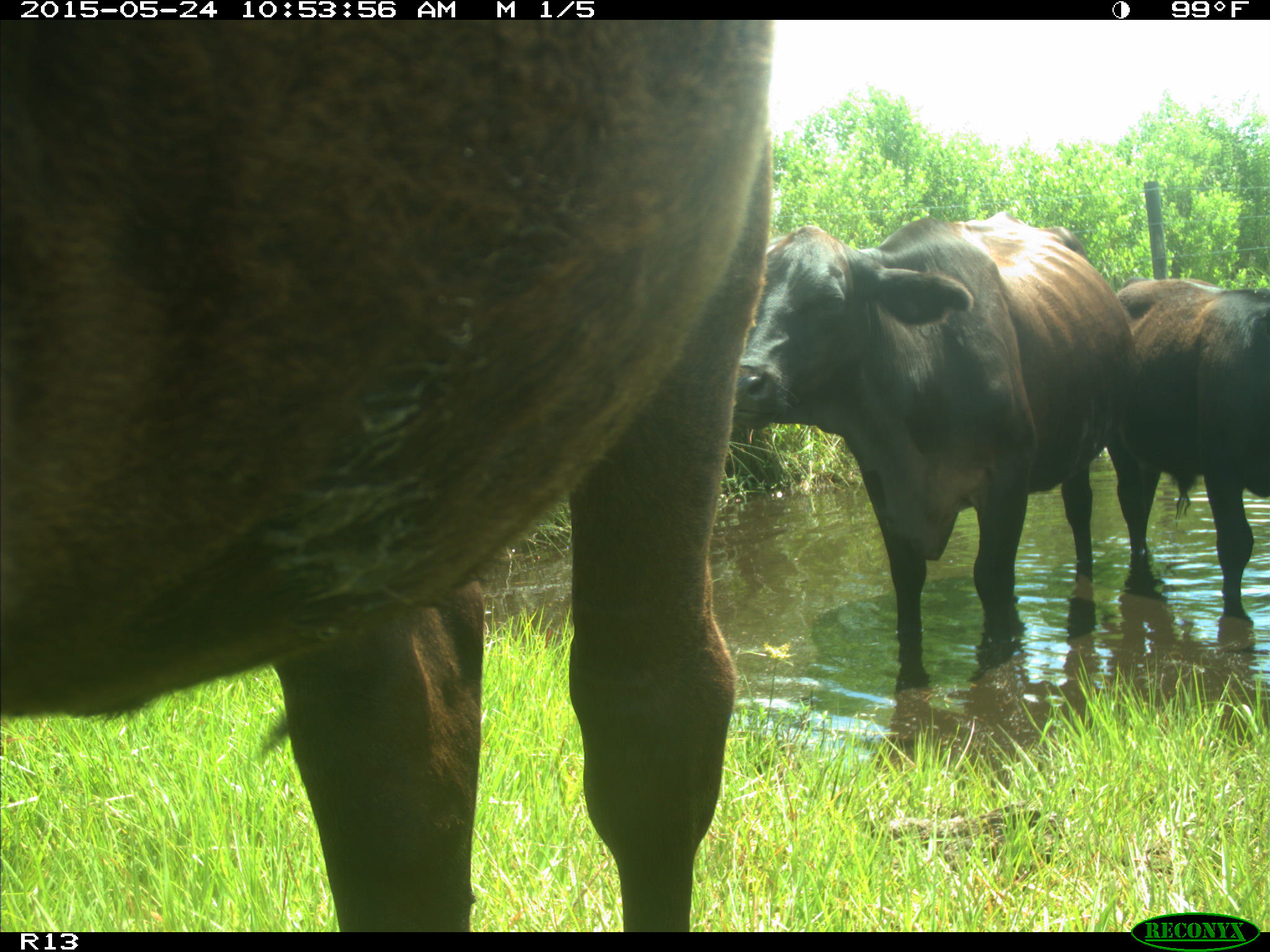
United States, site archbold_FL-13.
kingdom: Animalia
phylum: Chordata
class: Mammalia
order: Artiodactyla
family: Bovidae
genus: Bos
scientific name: Bos taurus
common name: domestic cow